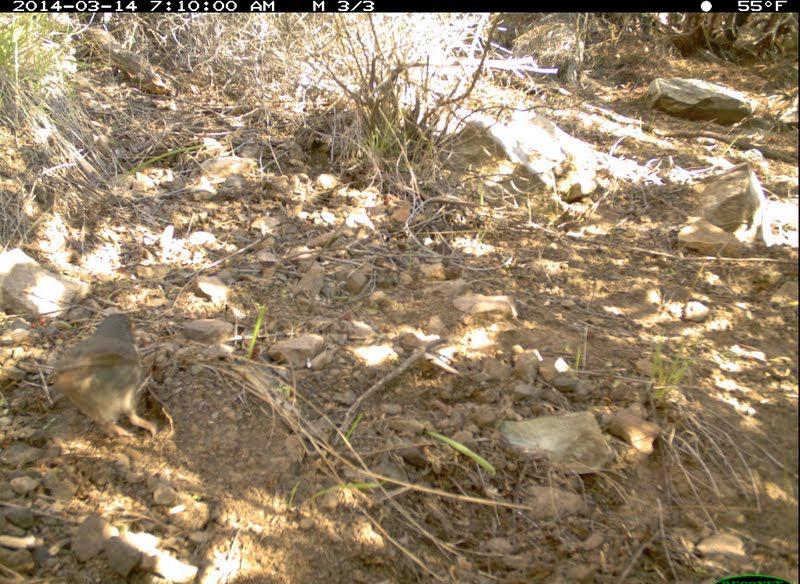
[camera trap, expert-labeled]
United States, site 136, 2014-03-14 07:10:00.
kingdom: Animalia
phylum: Chordata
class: Aves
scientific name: Aves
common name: bird